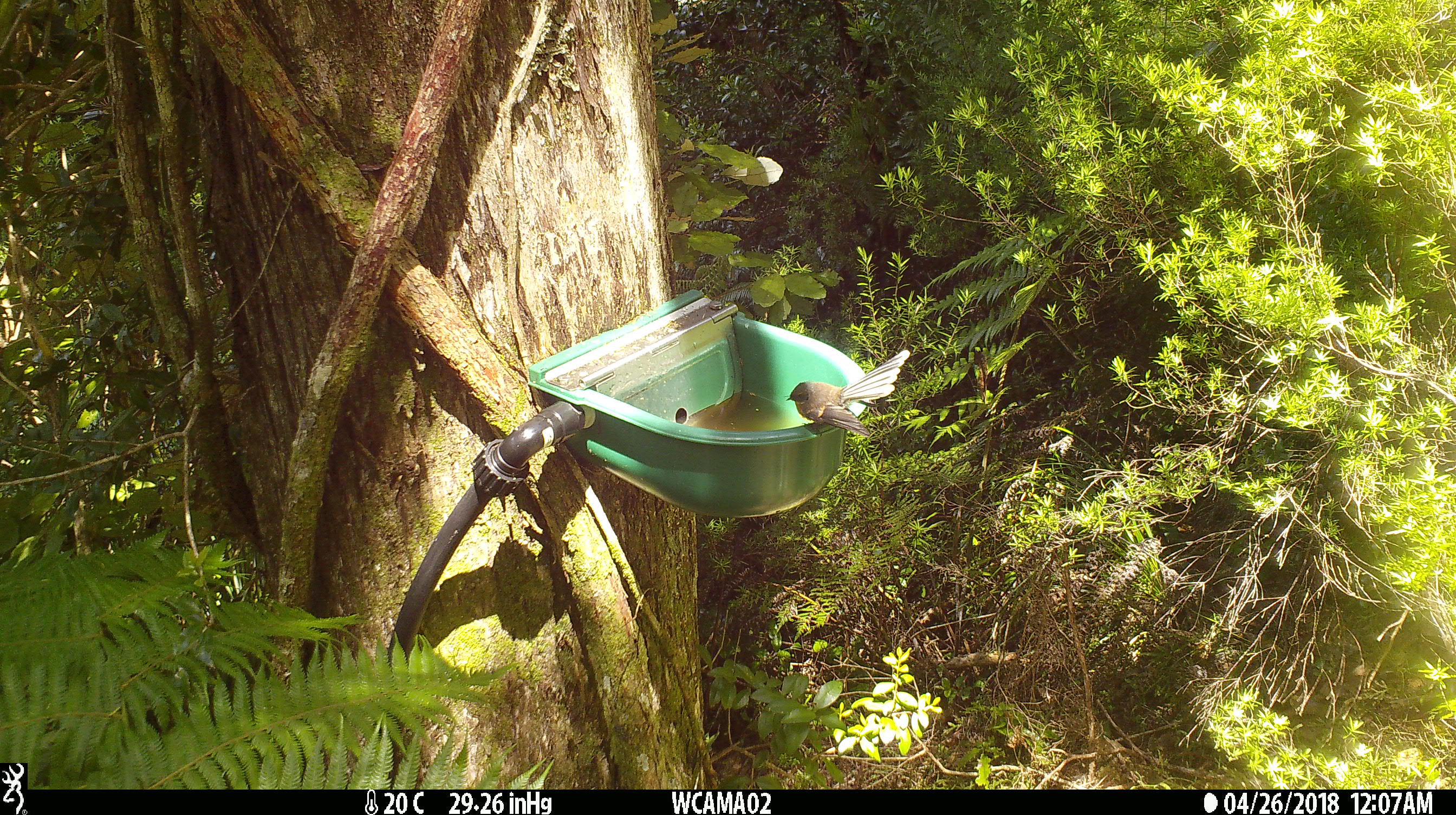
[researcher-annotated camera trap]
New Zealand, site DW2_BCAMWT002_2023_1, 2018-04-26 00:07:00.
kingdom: Animalia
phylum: Chordata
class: Aves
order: Passeriformes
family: Rhipiduridae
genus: Rhipidura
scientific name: Rhipidura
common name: fantails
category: fantail